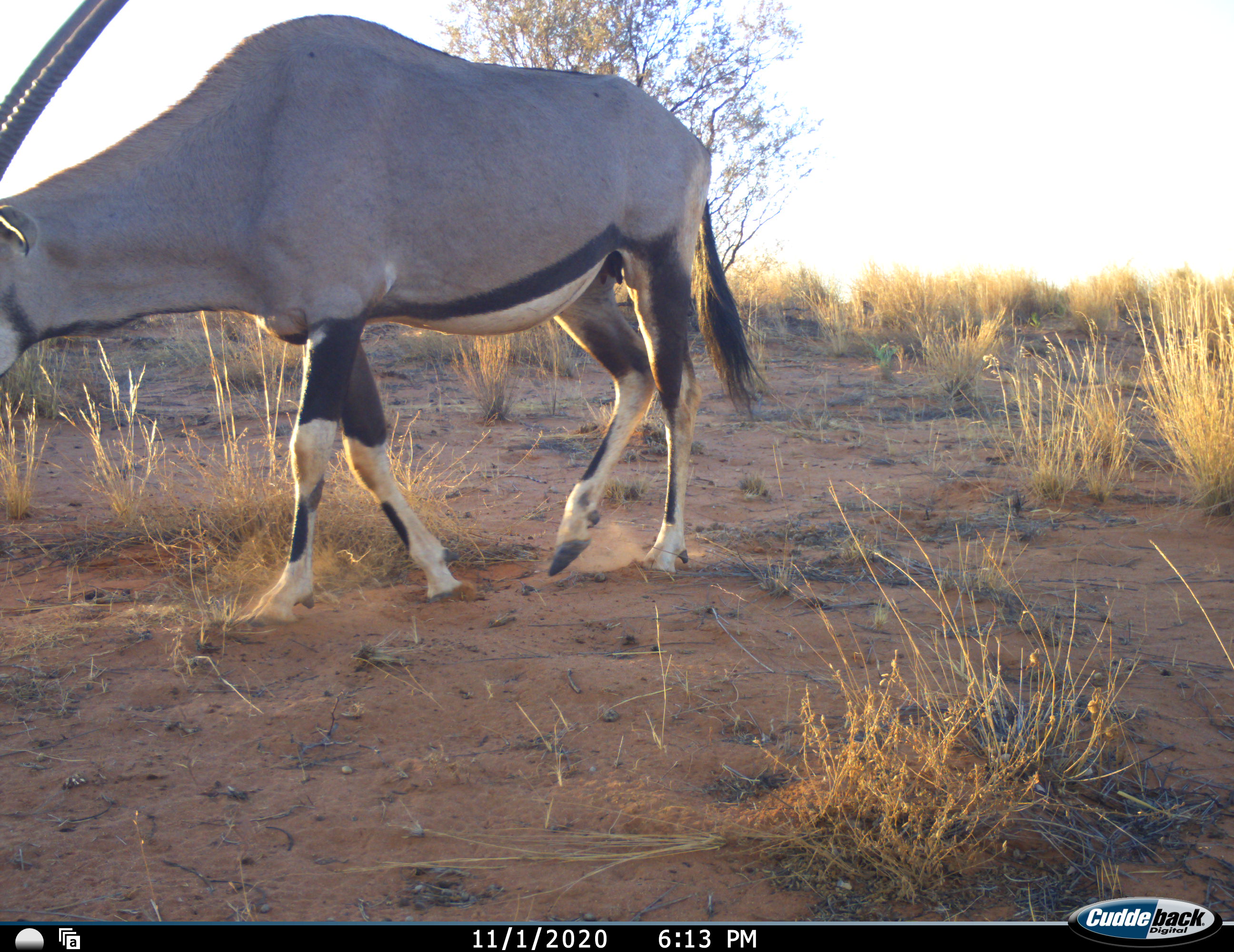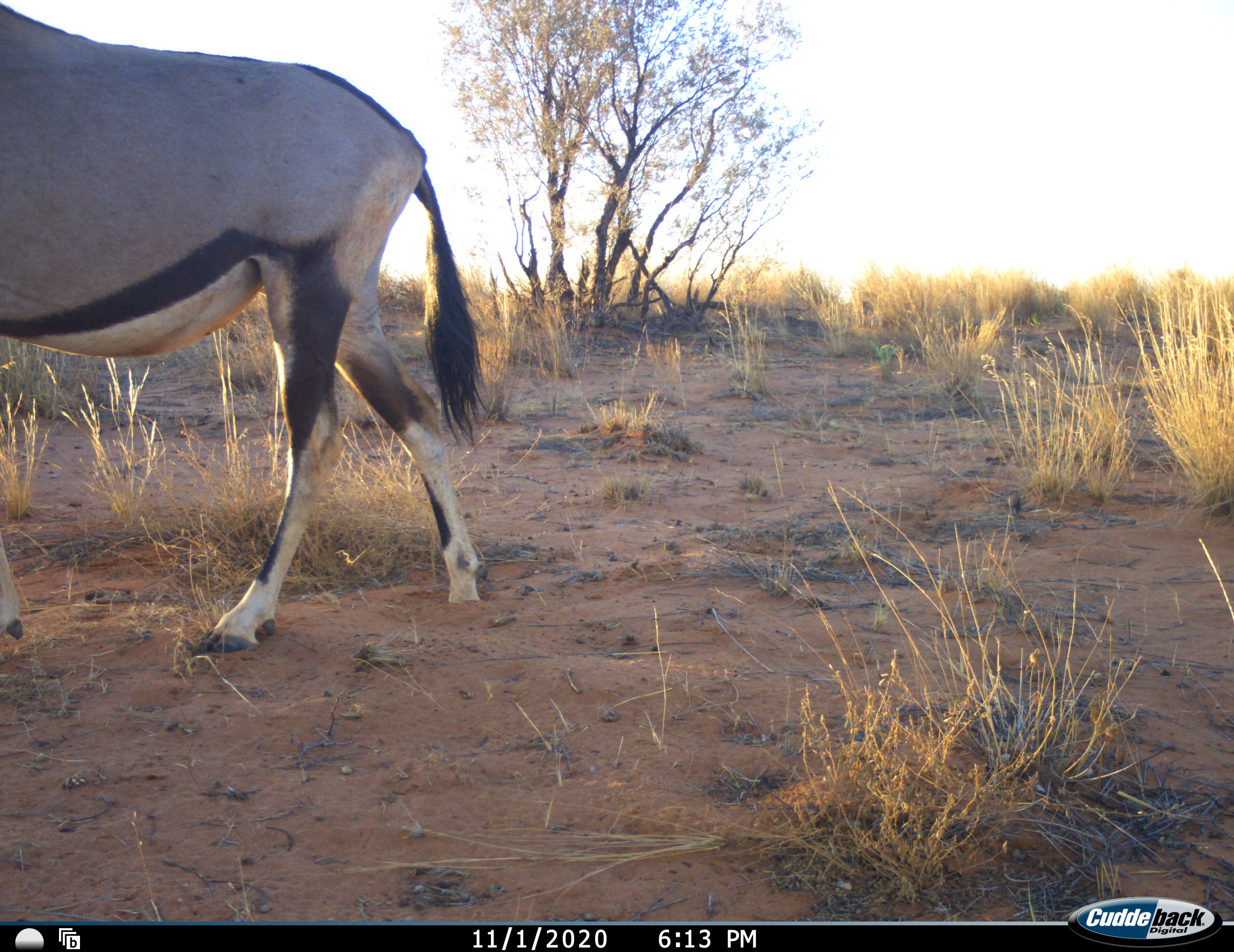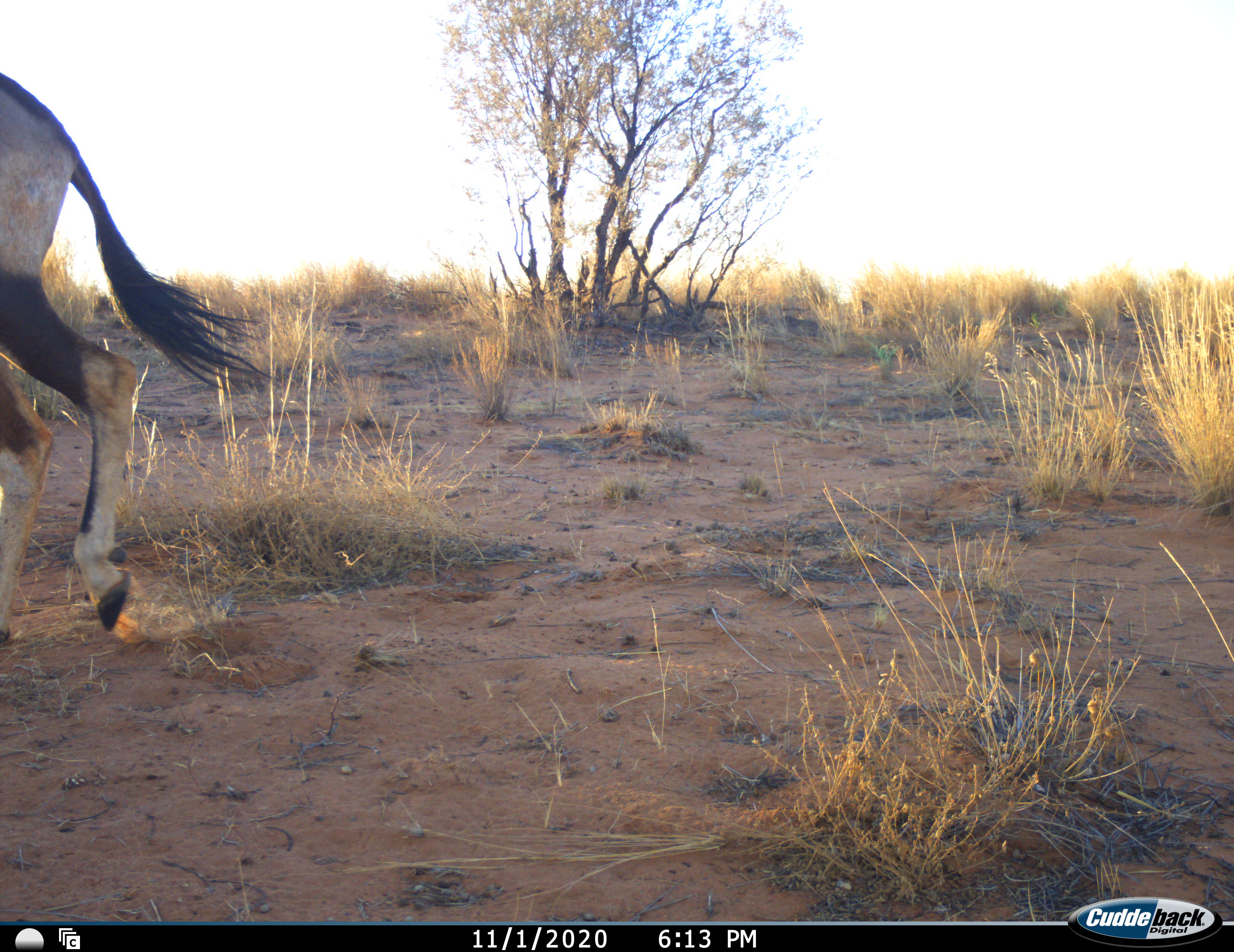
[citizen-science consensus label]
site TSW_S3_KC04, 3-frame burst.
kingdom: Animalia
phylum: Chordata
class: Mammalia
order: Artiodactyla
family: Bovidae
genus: Oryx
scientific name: Oryx gazella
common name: gemsbok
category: oryx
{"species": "oryx (gemsbok) (Oryx gazella)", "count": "1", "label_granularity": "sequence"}